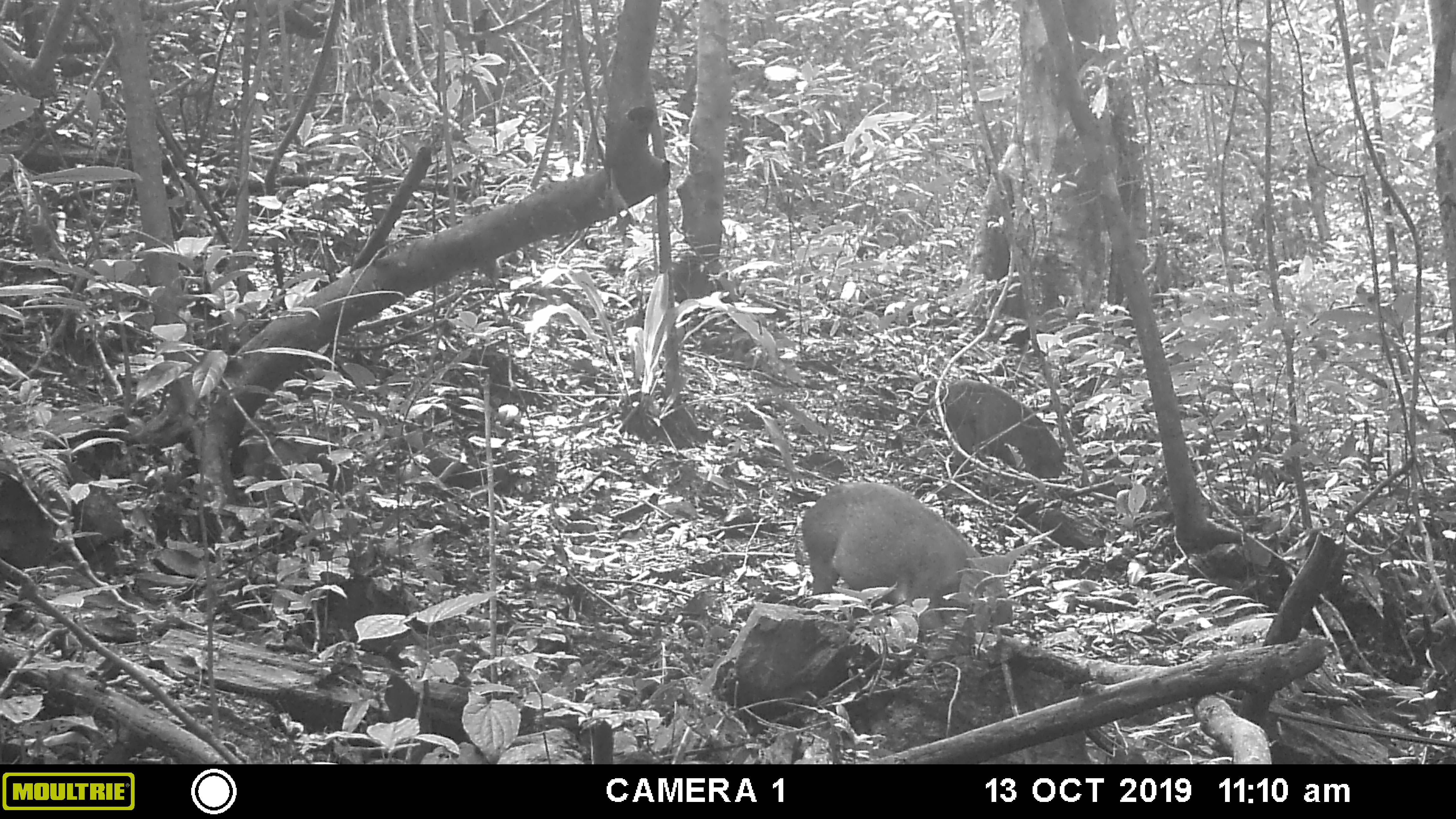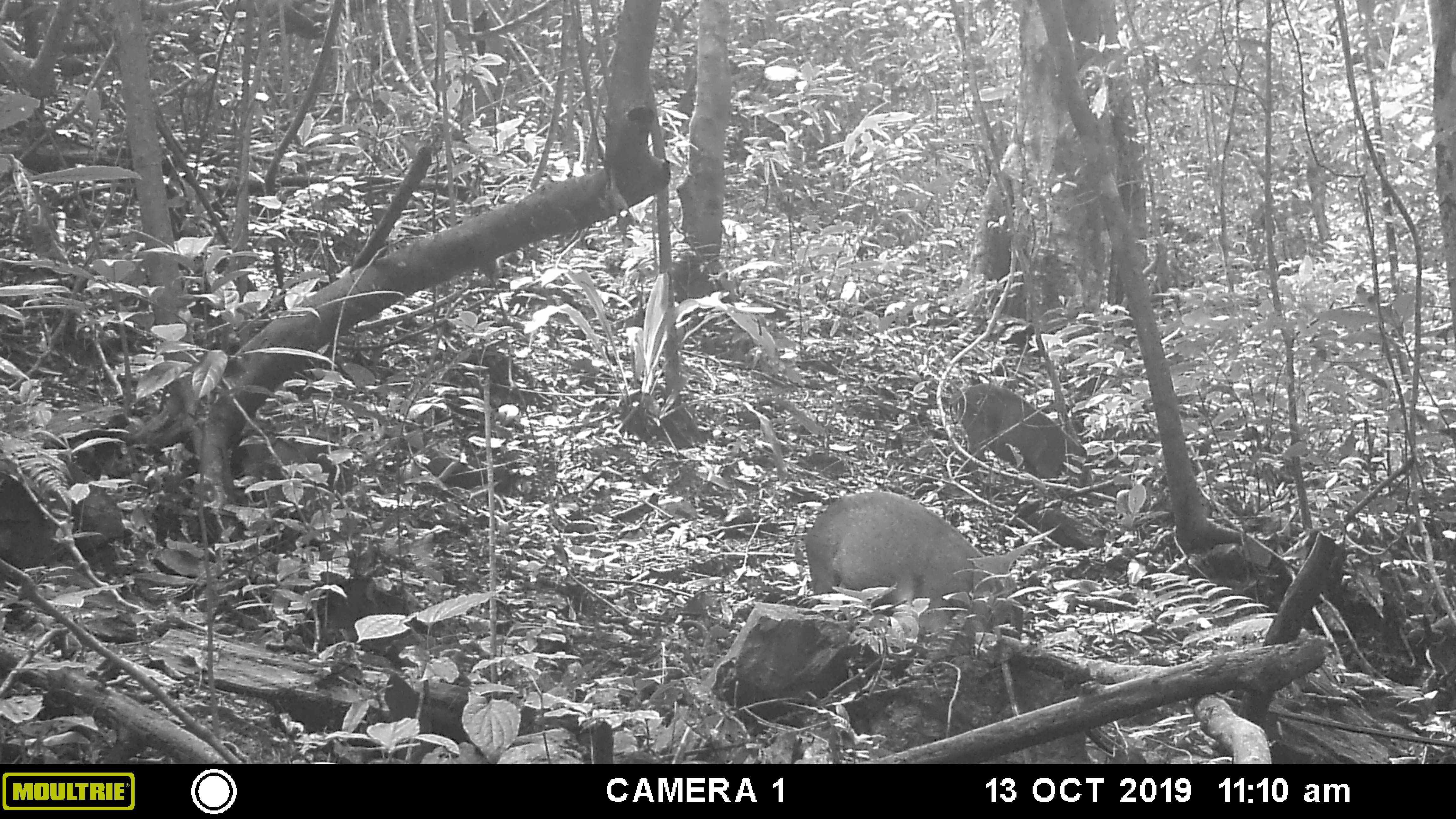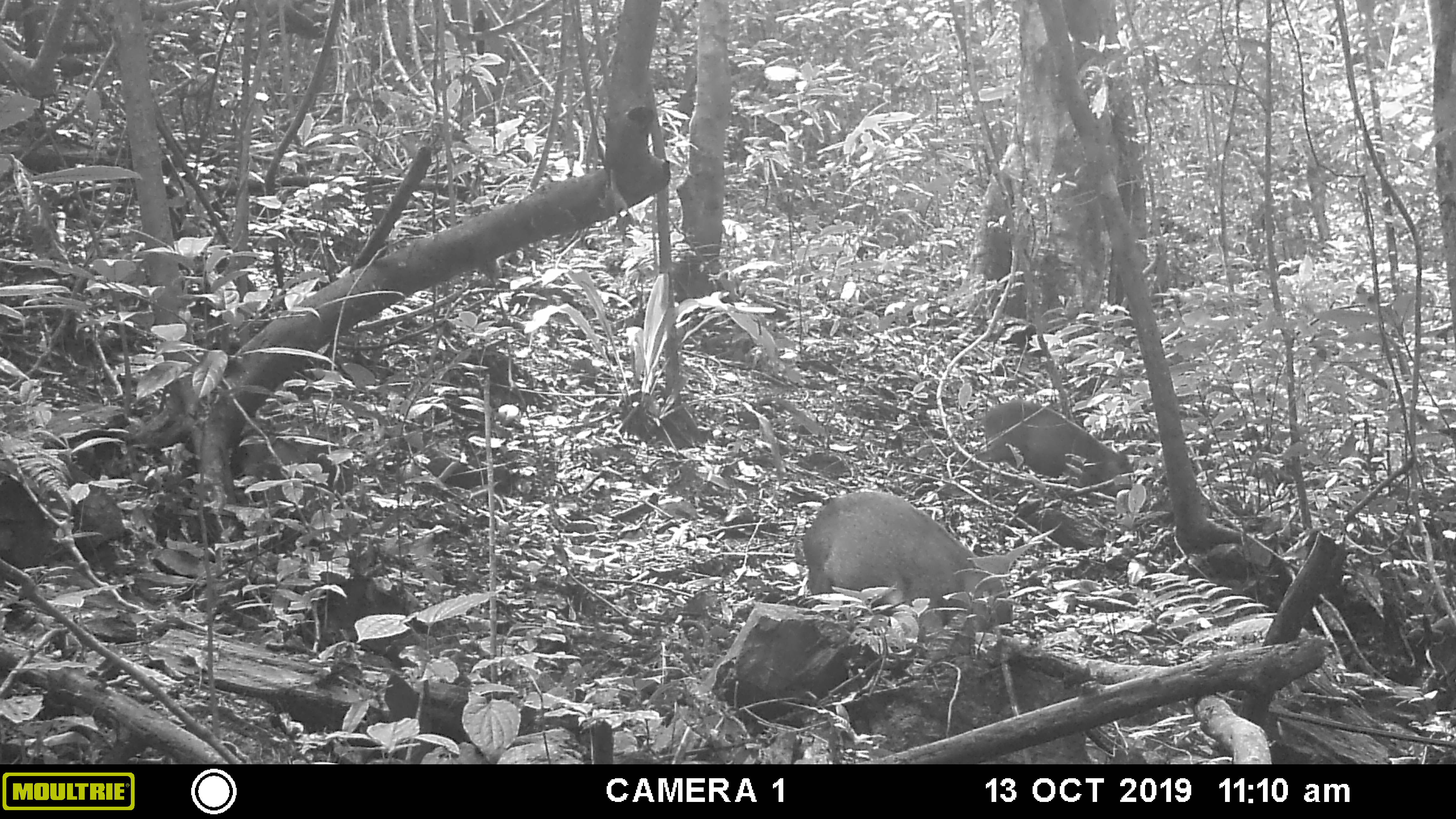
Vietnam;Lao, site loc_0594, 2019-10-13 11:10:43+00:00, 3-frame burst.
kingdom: Animalia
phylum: Chordata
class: Mammalia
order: Artiodactyla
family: Suidae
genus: Sus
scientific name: Sus scrofa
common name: eurasian wild pig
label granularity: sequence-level